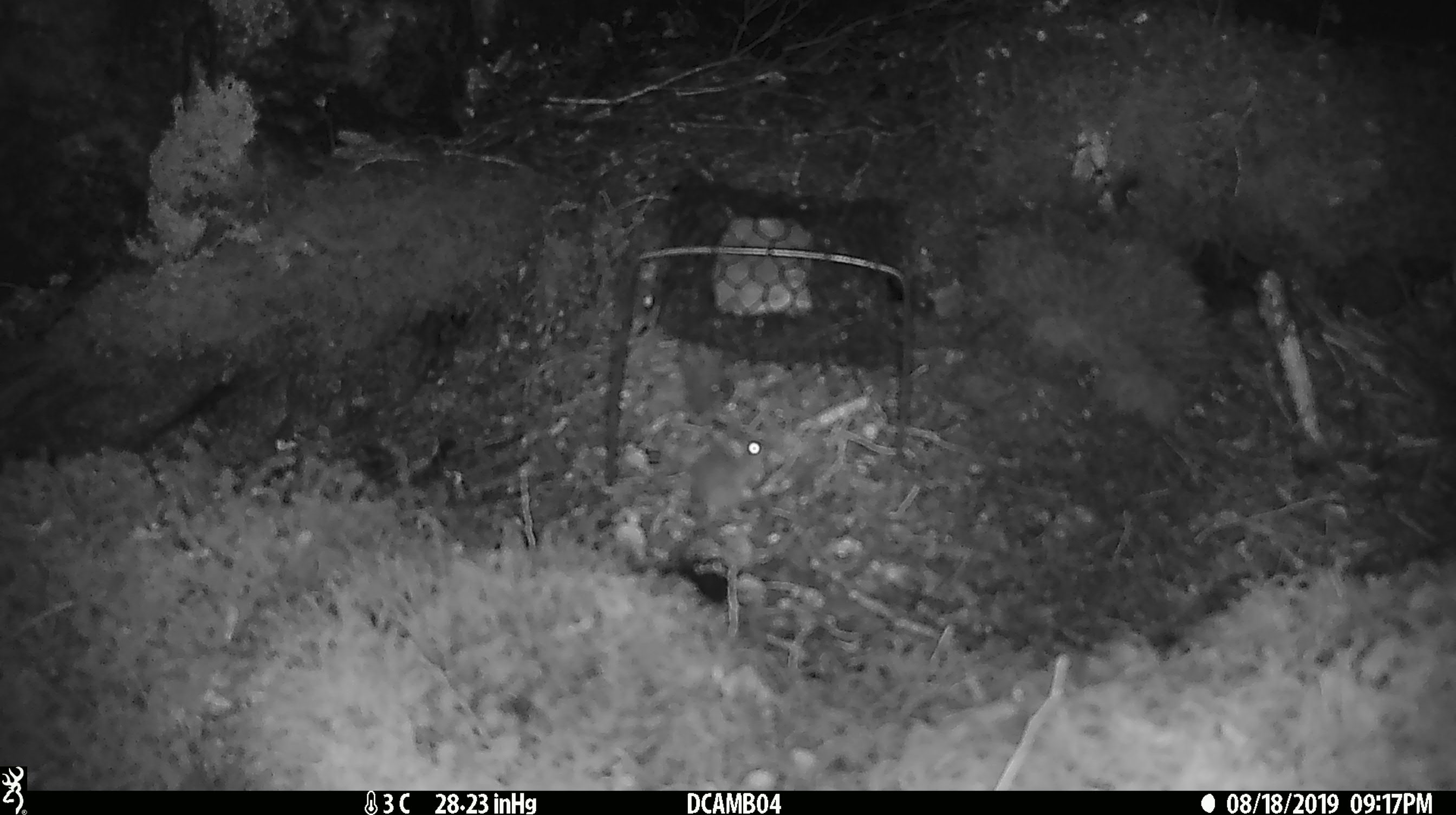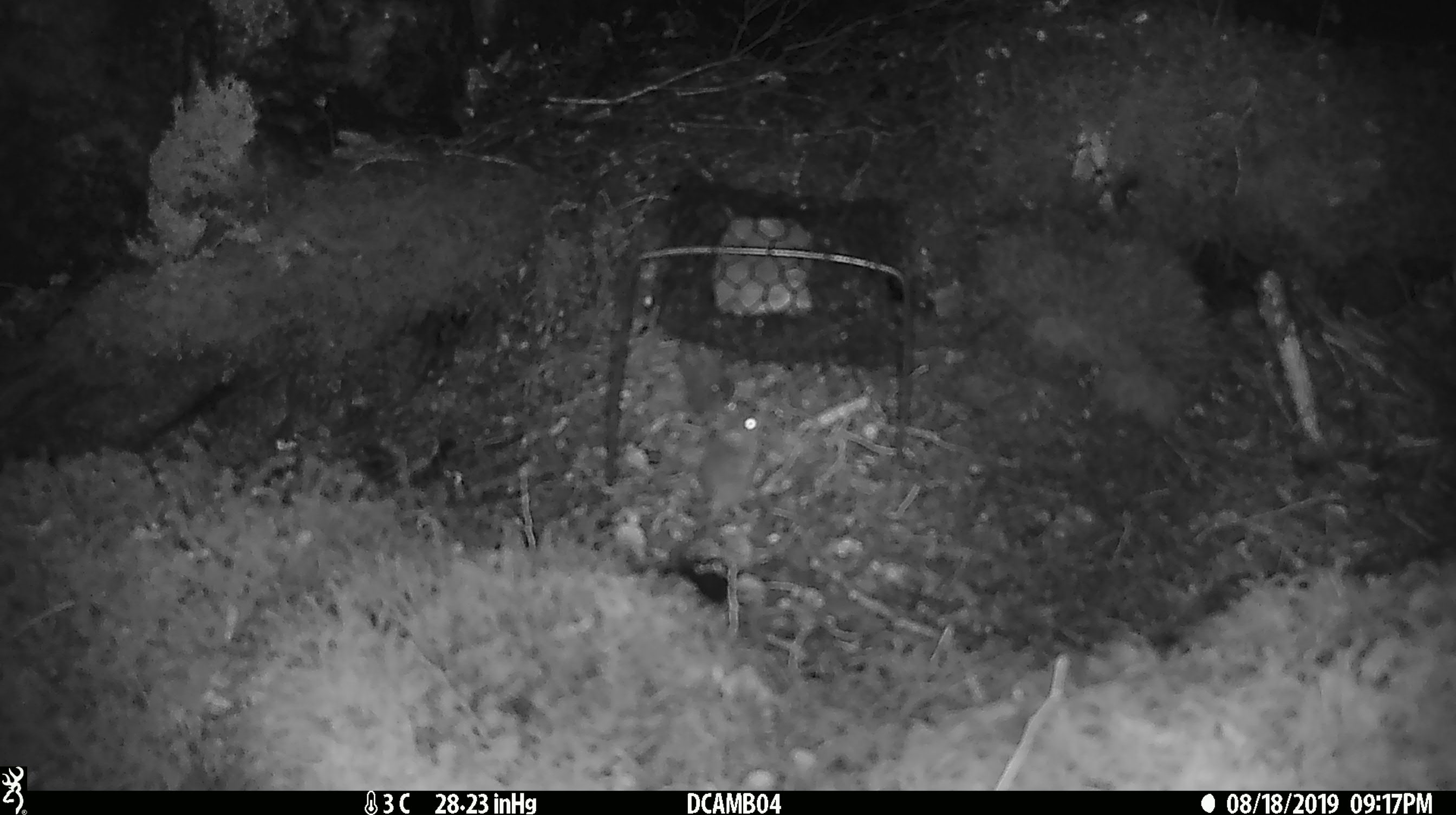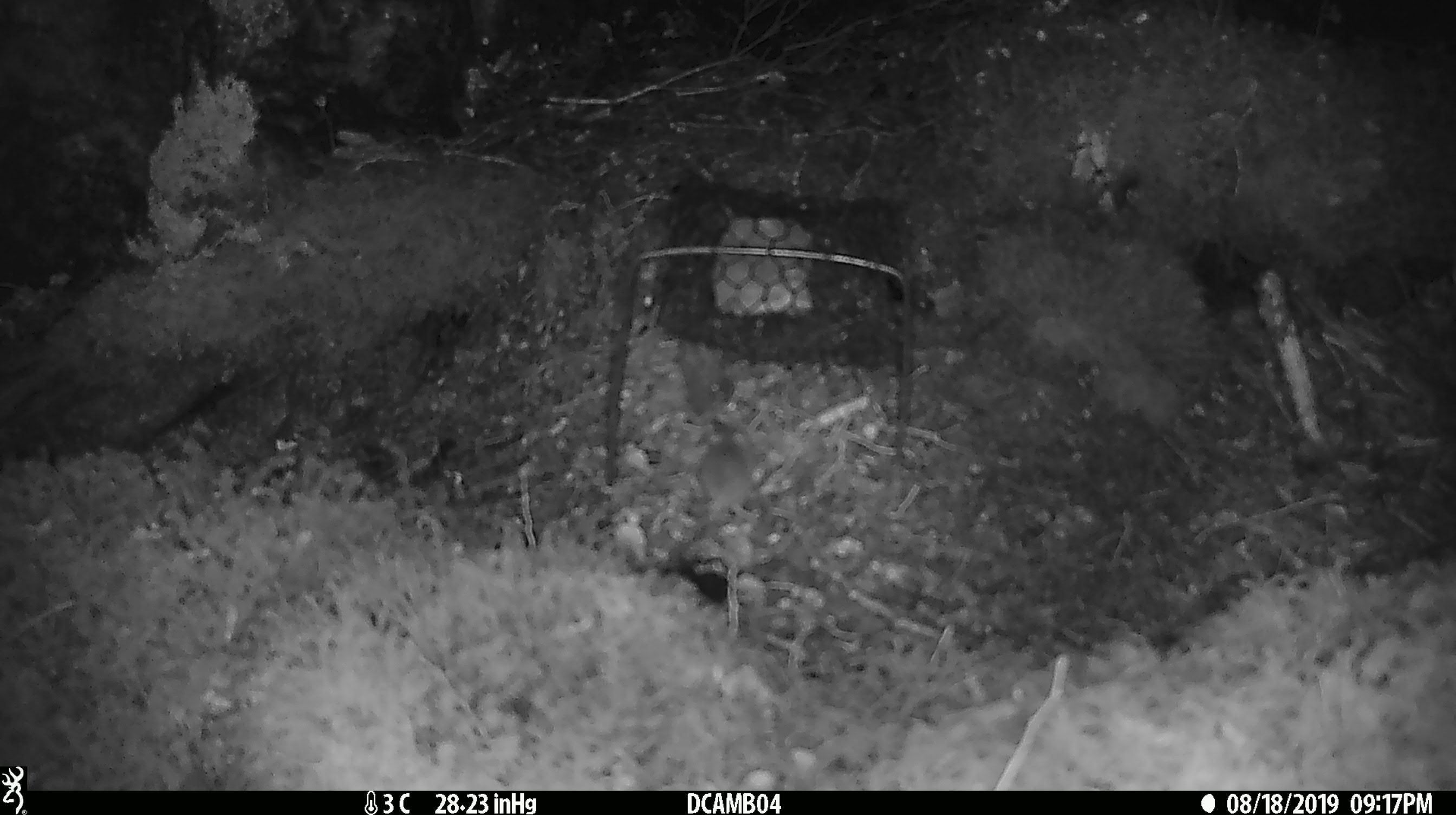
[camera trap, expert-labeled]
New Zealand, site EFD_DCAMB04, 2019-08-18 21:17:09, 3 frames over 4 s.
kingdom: Animalia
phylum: Chordata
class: Mammalia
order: Rodentia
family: Muridae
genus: Mus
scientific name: Mus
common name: mouse